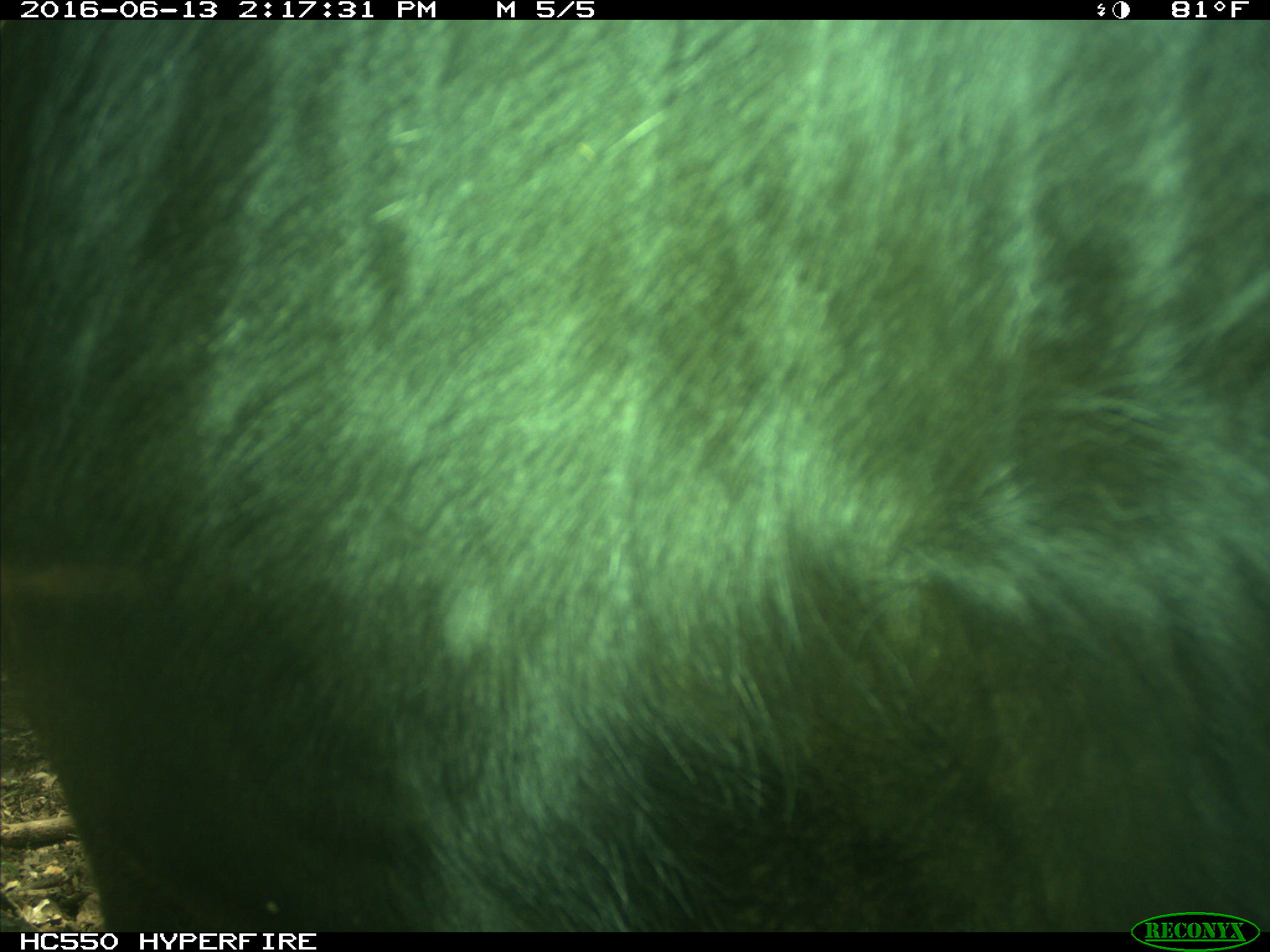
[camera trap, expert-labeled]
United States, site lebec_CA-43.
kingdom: Animalia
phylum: Chordata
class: Mammalia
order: Artiodactyla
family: Bovidae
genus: Bos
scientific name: Bos taurus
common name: domestic cow